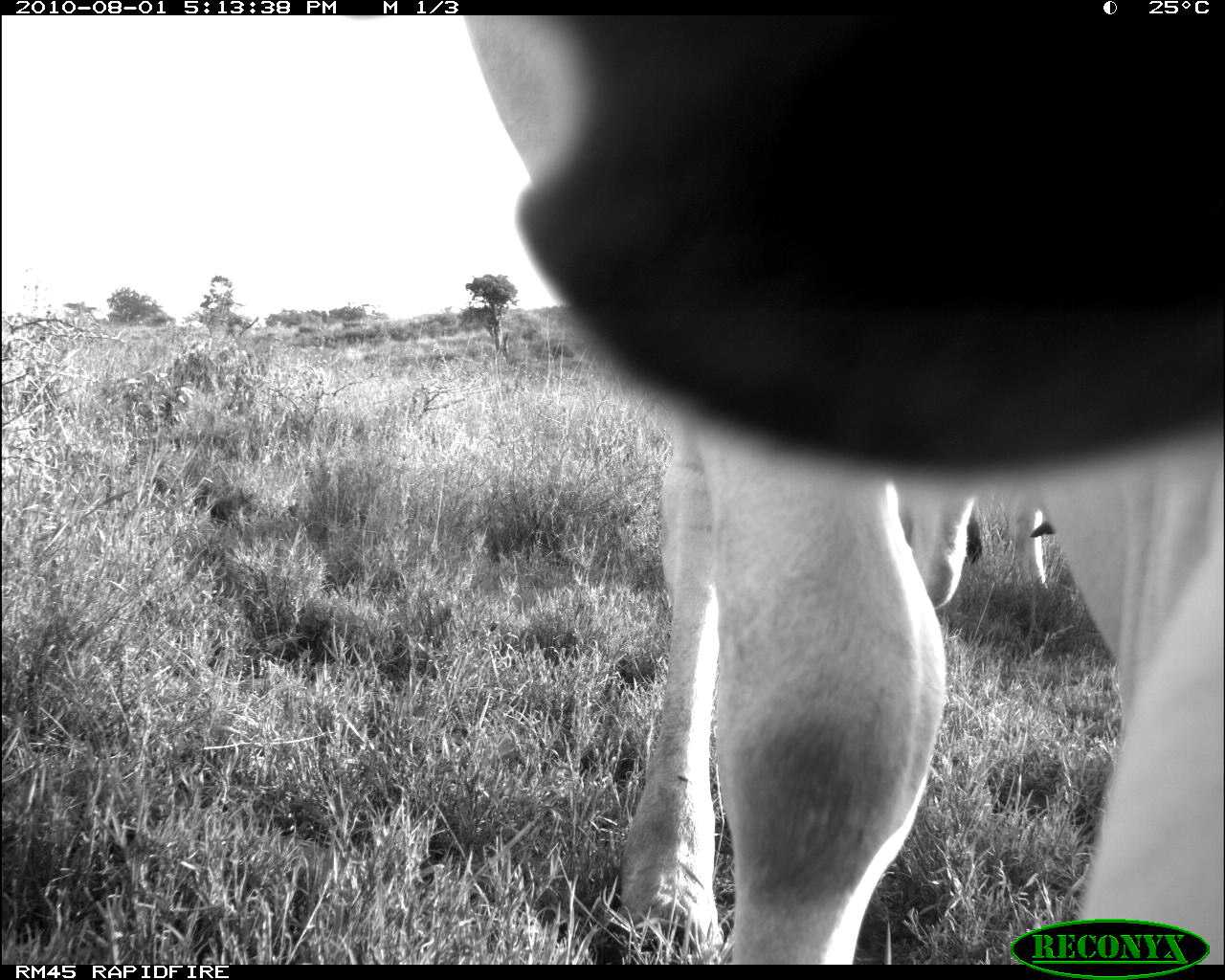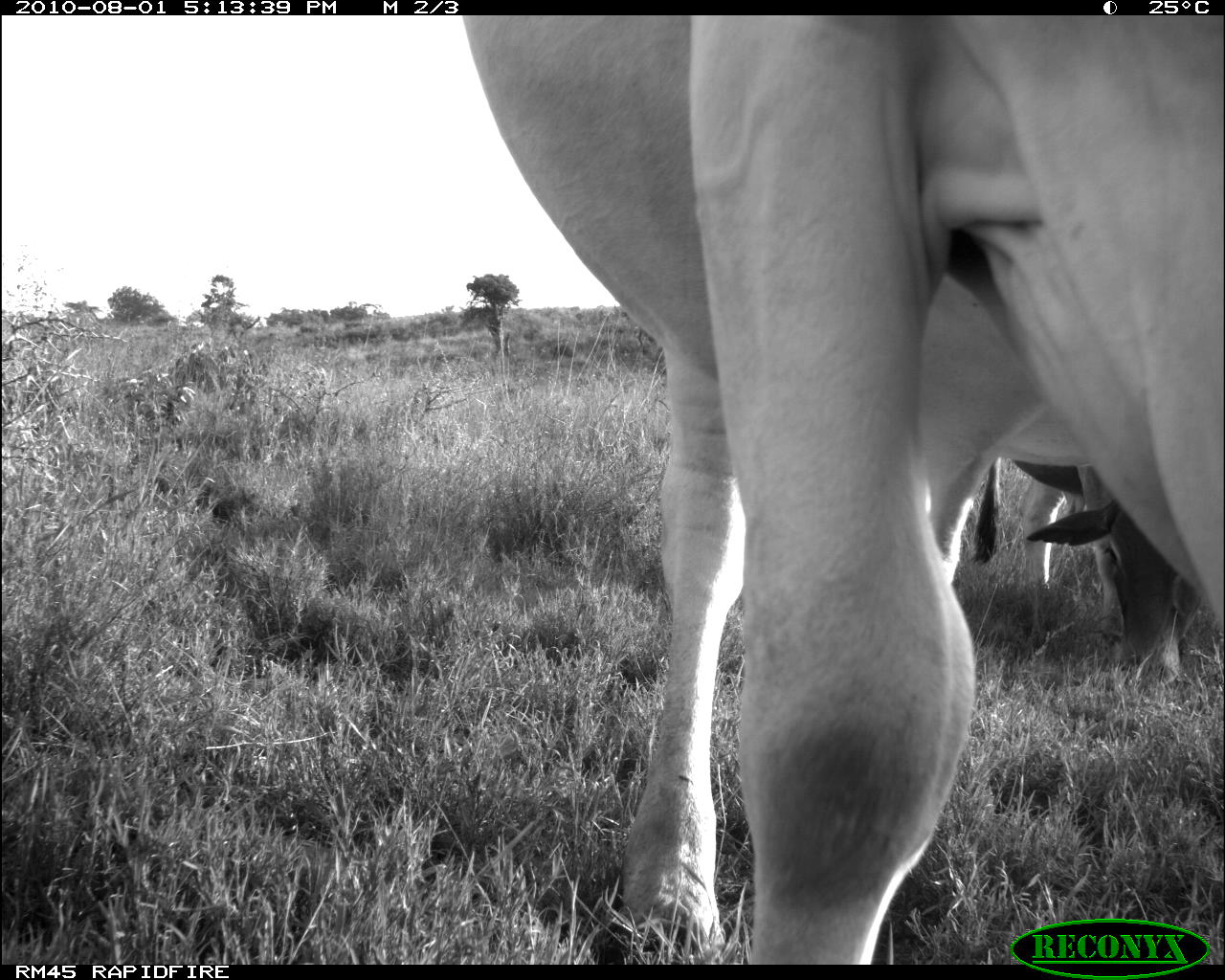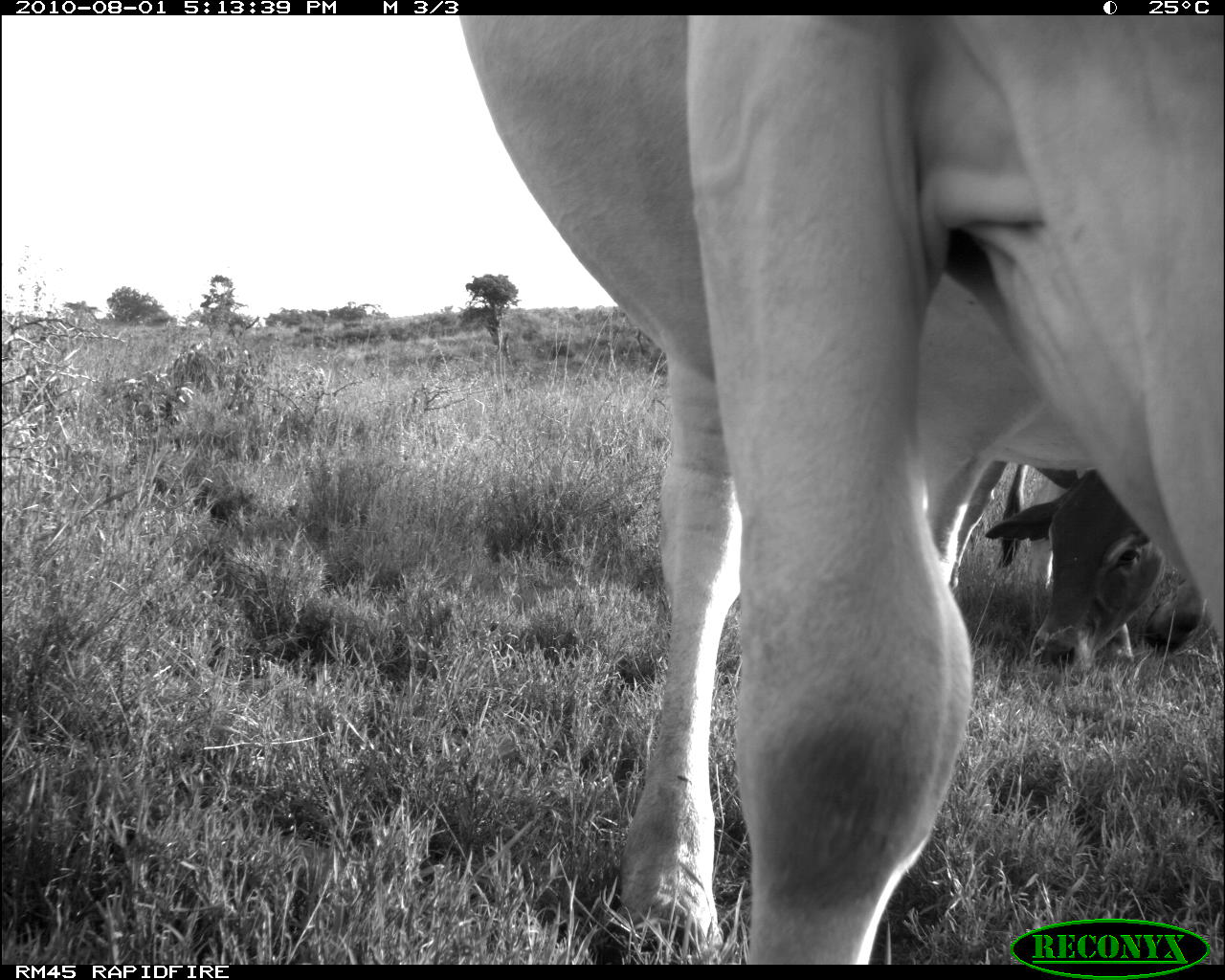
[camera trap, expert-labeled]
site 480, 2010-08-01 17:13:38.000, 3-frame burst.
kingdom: Animalia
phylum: Chordata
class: Mammalia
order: Artiodactyla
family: Bovidae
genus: Bos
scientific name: Bos taurus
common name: domestic cattle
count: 2